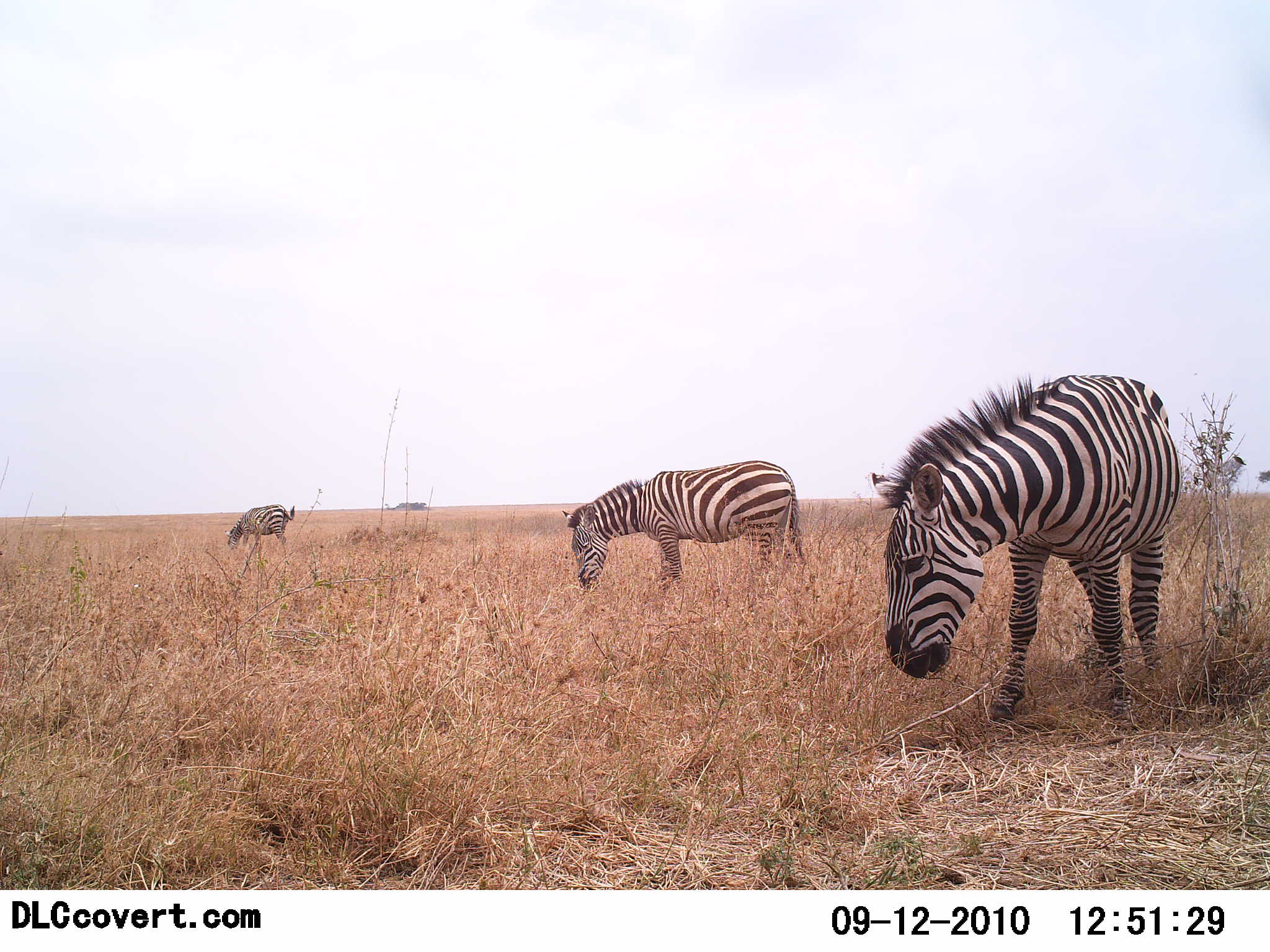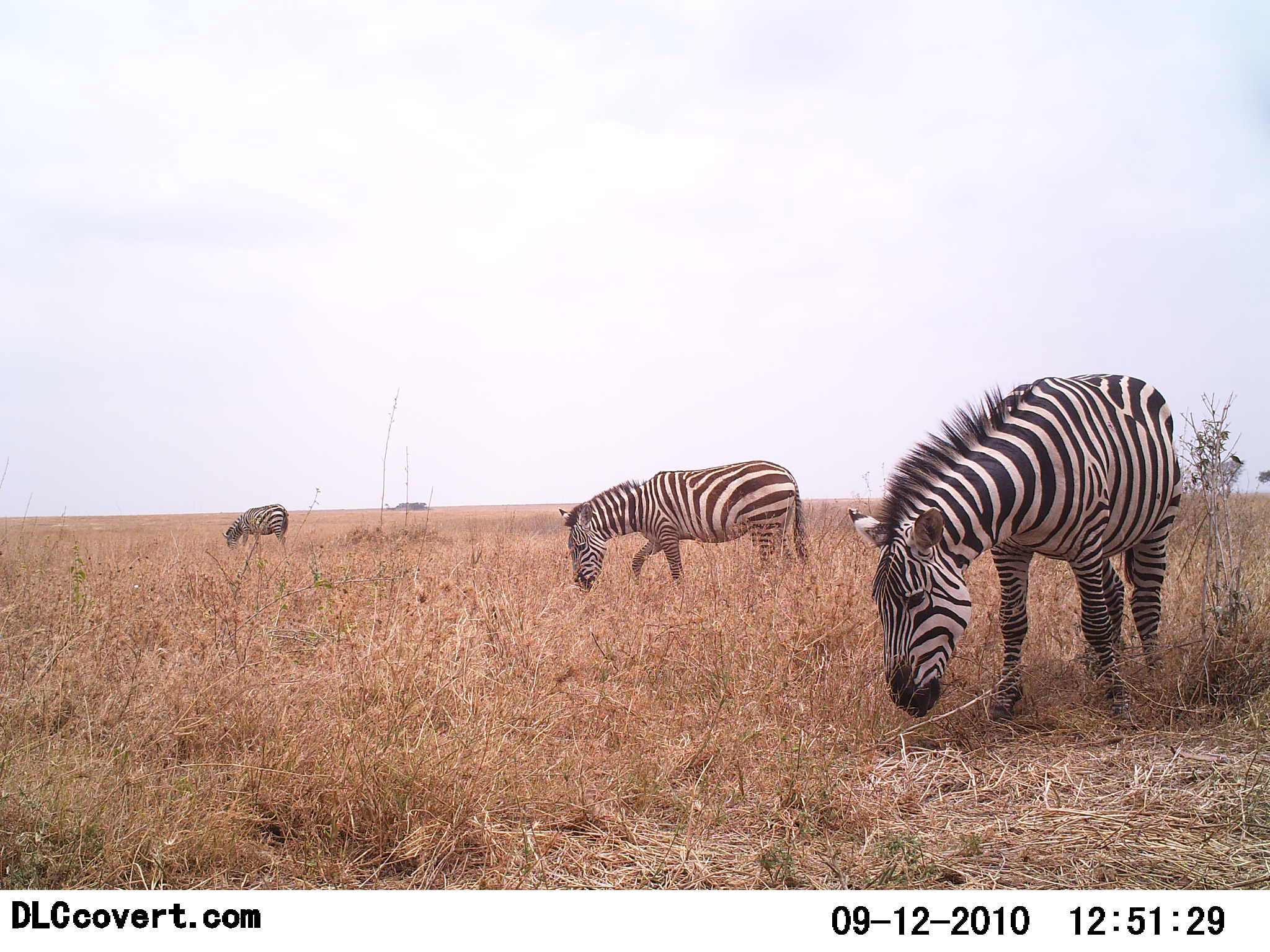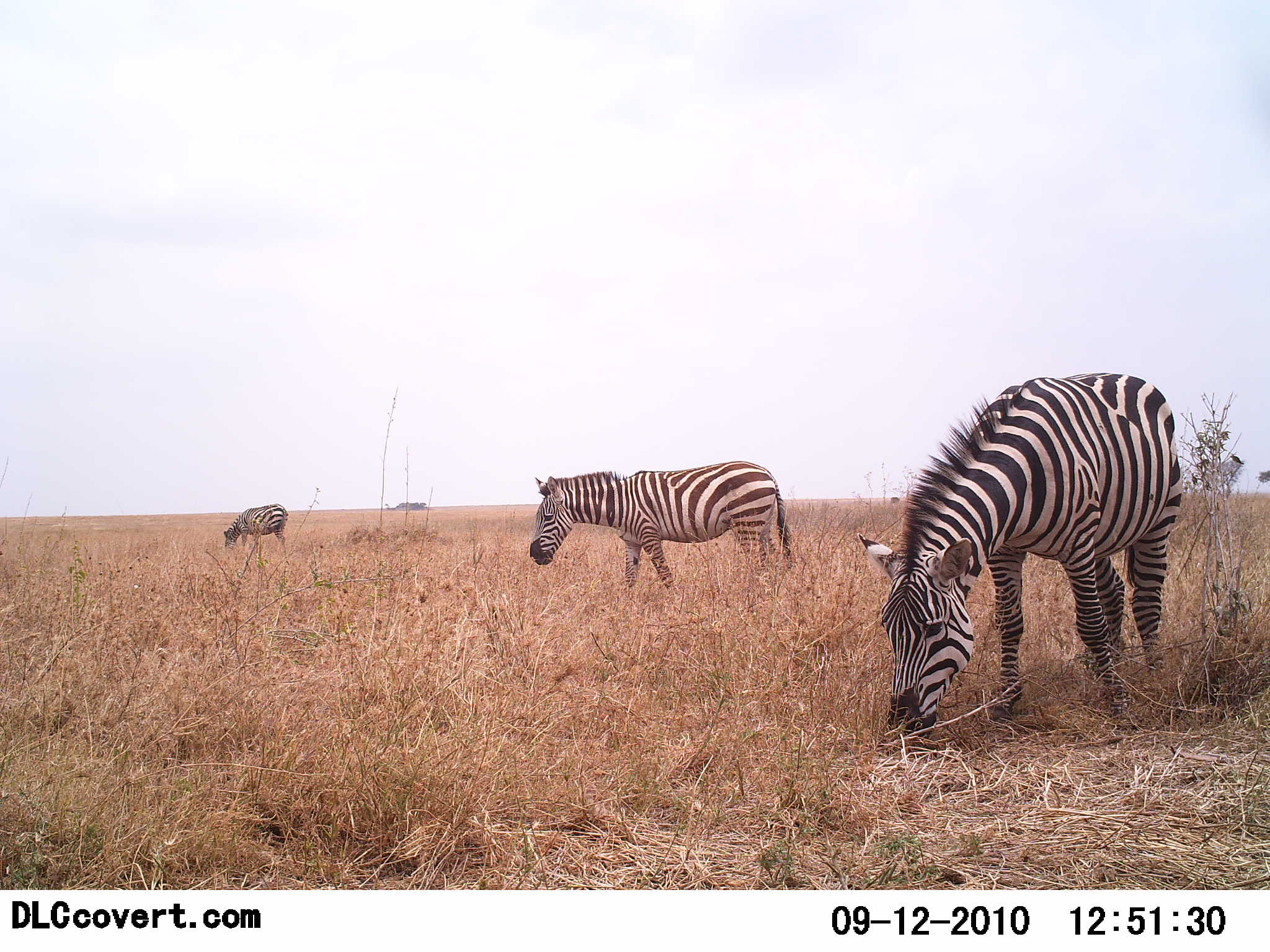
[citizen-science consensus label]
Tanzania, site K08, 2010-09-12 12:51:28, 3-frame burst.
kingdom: Animalia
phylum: Chordata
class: Mammalia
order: Perissodactyla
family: Equidae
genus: Equus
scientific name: Equus quagga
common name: plains zebra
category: zebra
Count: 3.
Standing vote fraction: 26%.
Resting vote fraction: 0%.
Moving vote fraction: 0%.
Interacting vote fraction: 0%.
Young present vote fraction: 0%.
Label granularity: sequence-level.